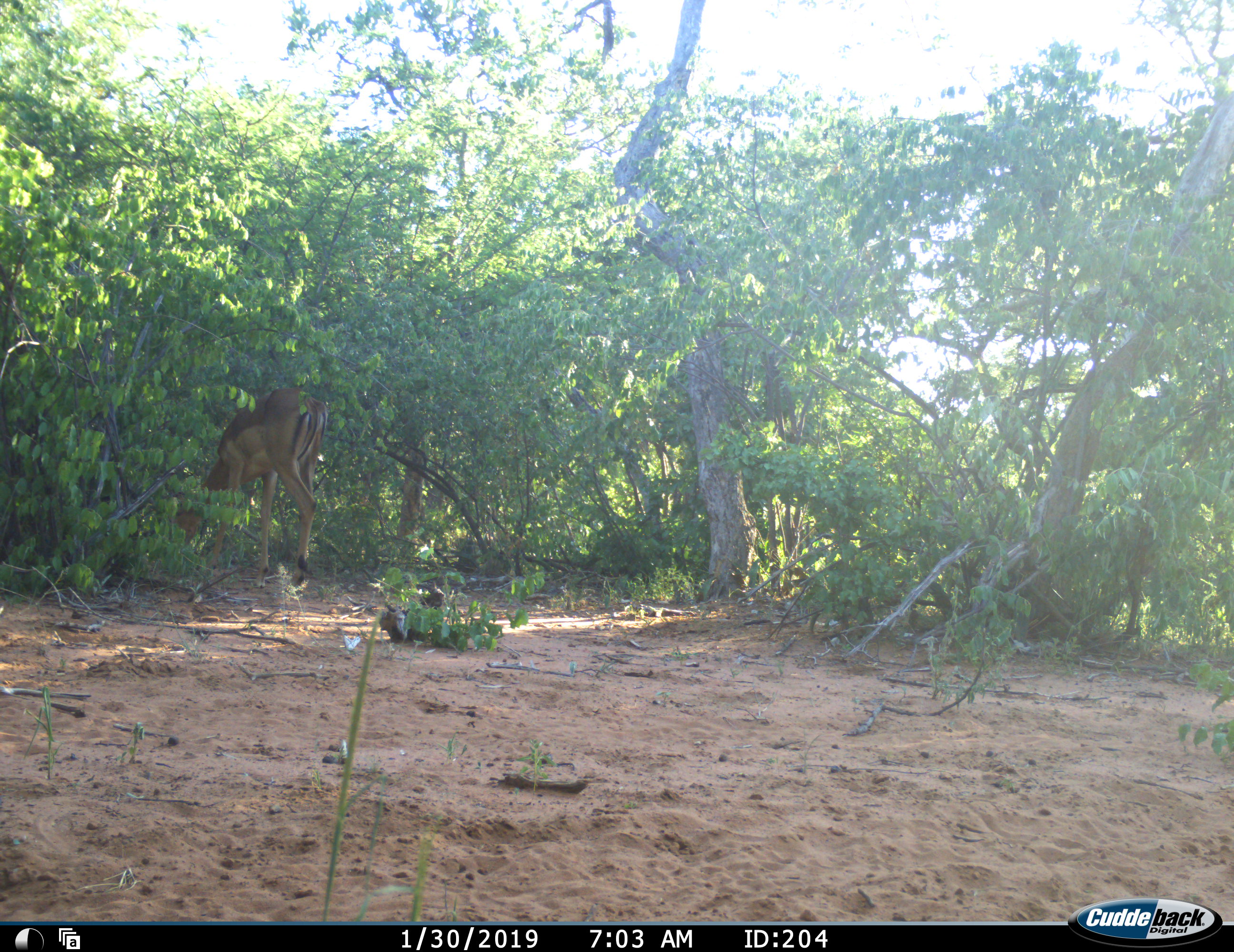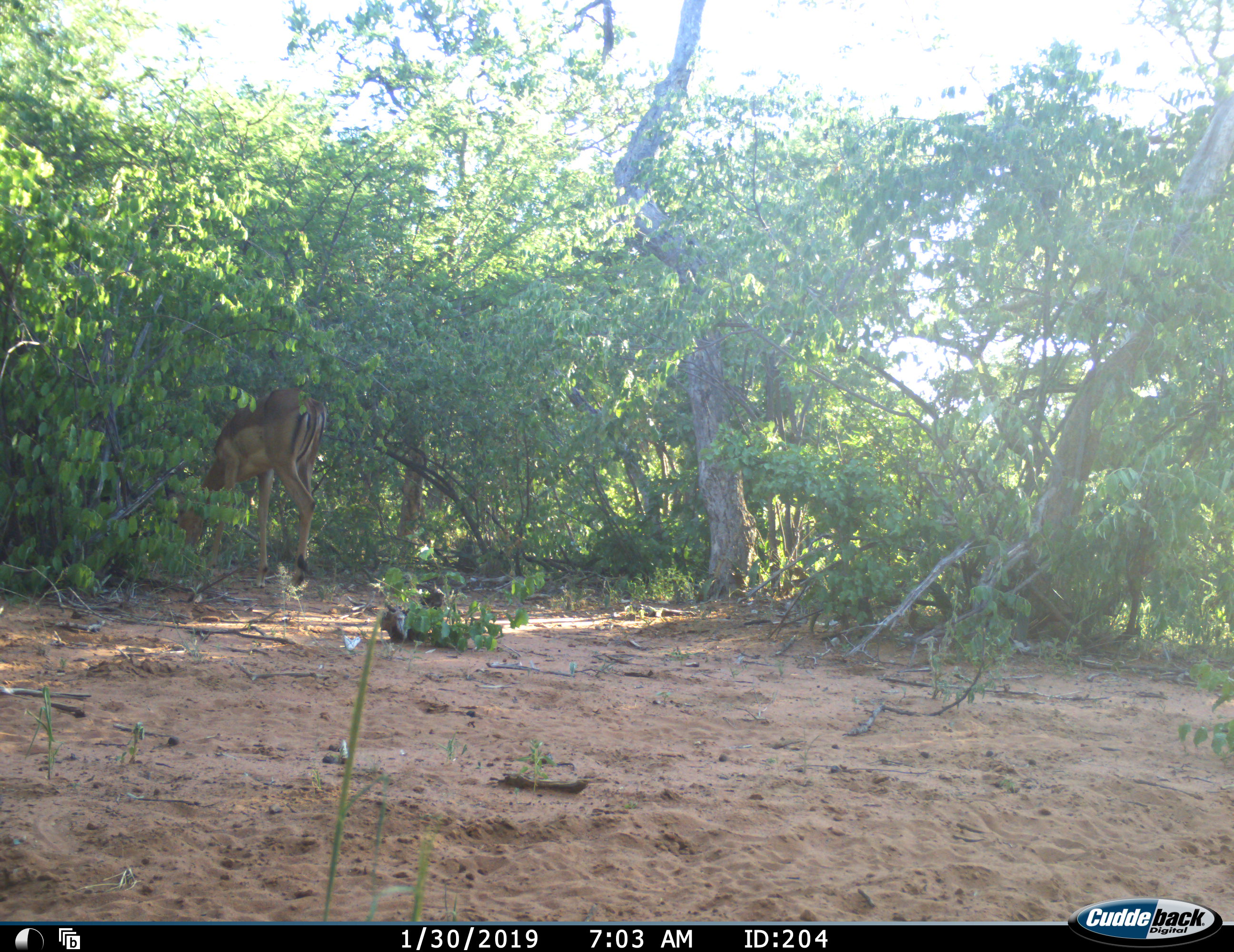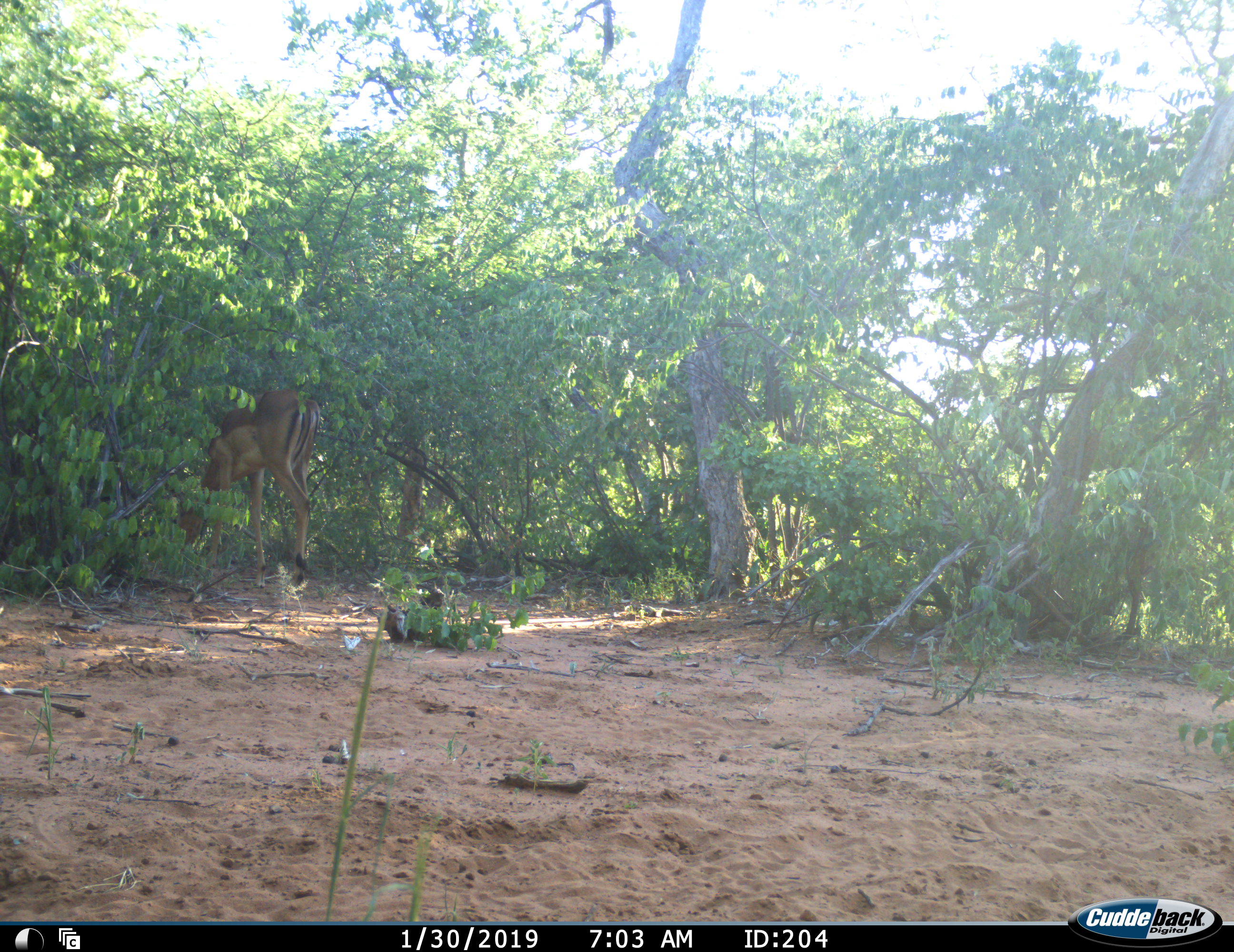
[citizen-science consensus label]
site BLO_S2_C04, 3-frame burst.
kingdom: Animalia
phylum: Chordata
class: Mammalia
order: Artiodactyla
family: Bovidae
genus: Aepyceros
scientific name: Aepyceros melampus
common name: impala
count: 1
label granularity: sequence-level